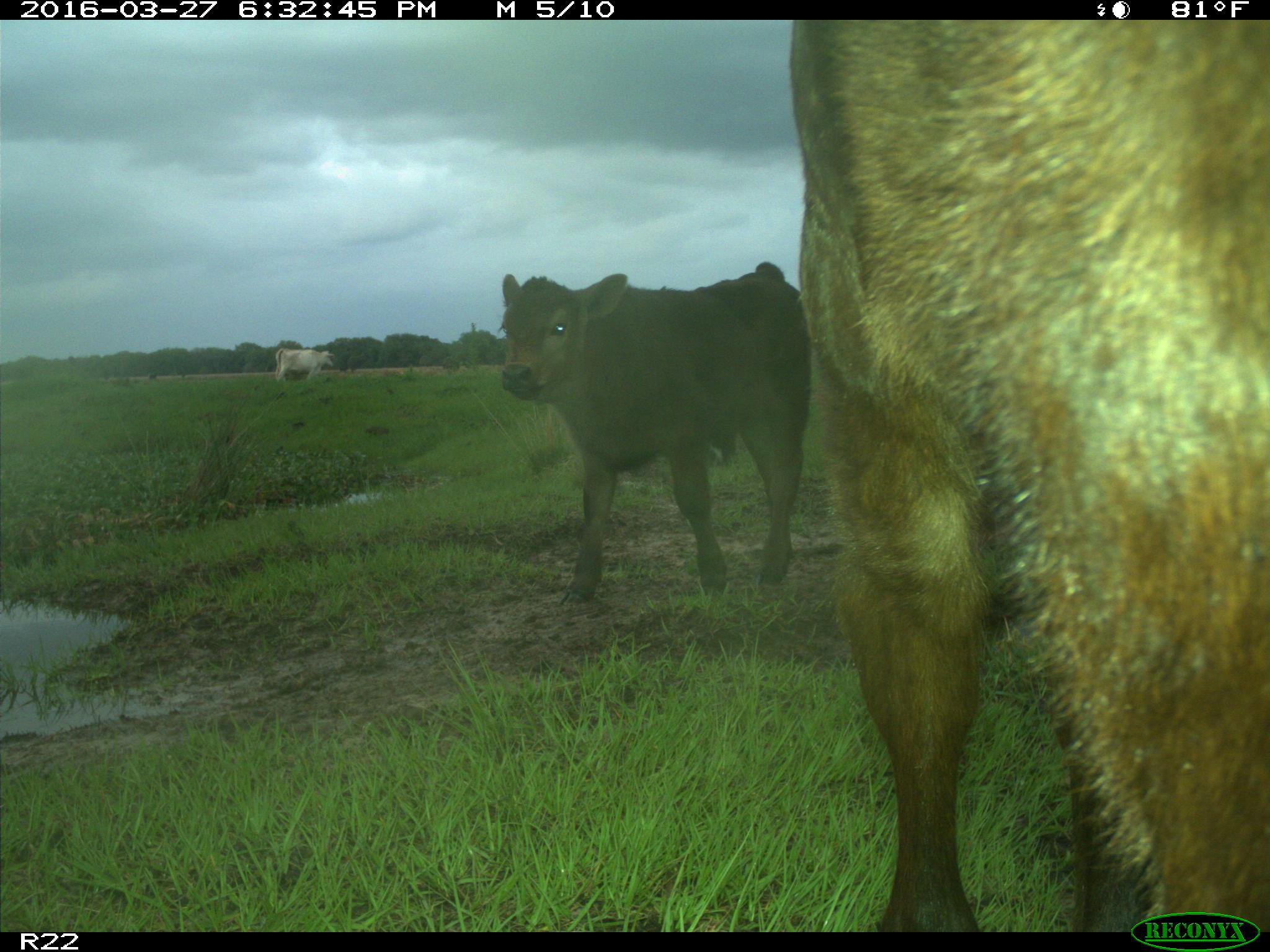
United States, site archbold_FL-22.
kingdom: Animalia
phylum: Chordata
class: Mammalia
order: Artiodactyla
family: Bovidae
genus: Bos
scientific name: Bos taurus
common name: domestic cow